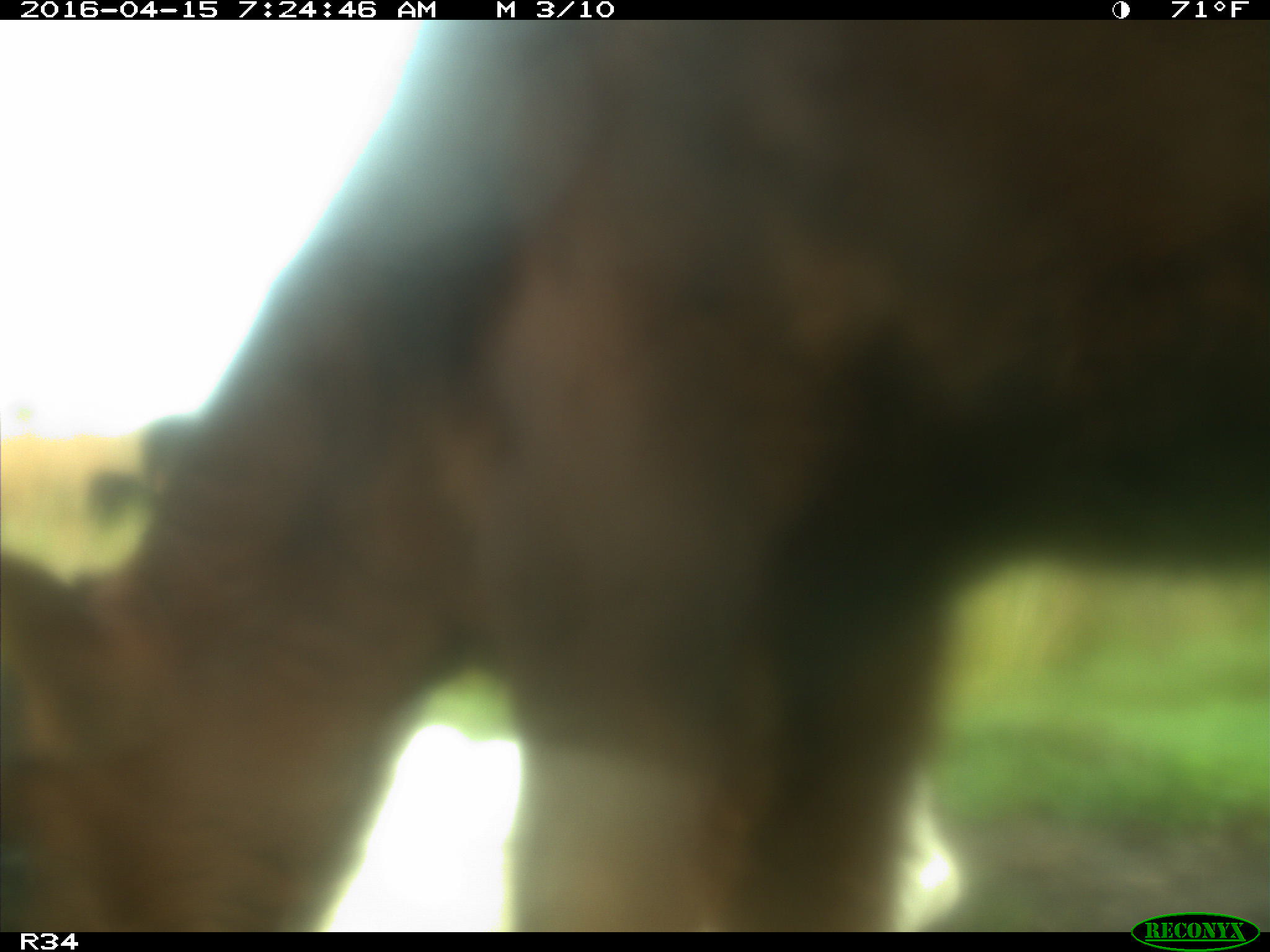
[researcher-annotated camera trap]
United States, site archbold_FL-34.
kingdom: Animalia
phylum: Chordata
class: Mammalia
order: Artiodactyla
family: Bovidae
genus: Bos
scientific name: Bos taurus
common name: domestic cow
Bos taurus (domestic cow).